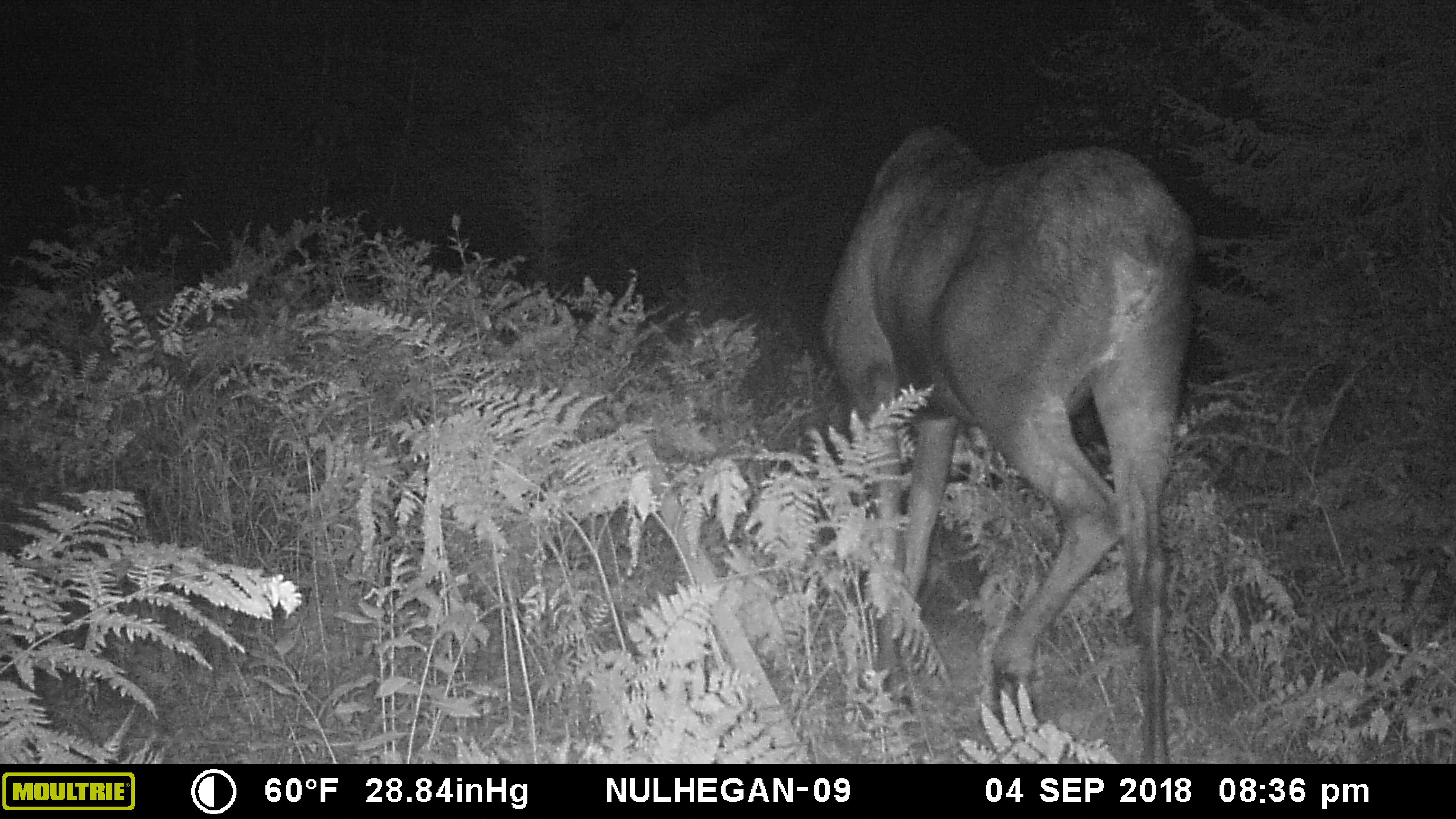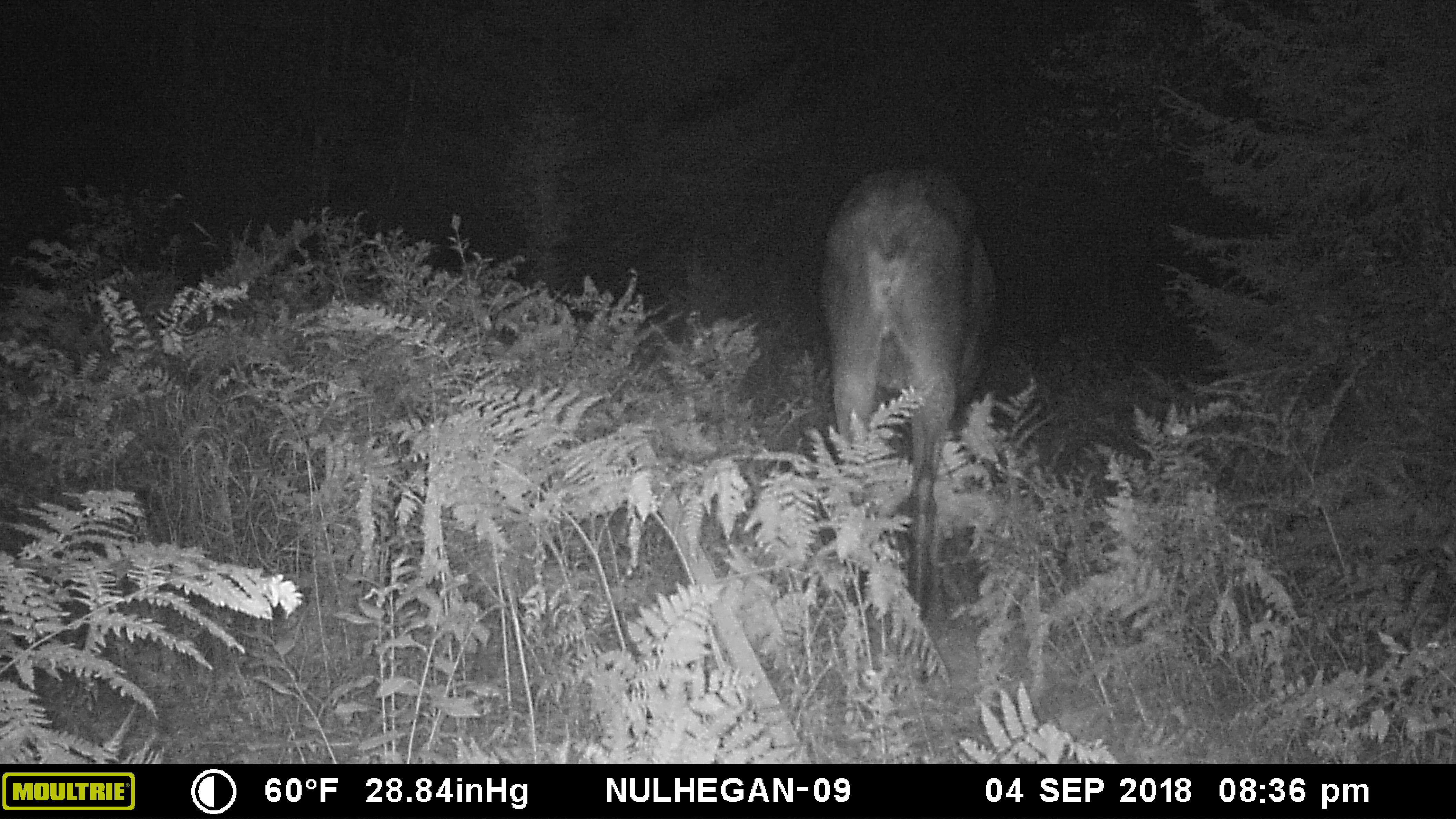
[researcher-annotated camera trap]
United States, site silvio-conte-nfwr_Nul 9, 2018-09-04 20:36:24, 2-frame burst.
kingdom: Animalia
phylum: Chordata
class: Mammalia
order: Artiodactyla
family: Cervidae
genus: Alces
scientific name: Alces alces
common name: moose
Moose (Alces alces).